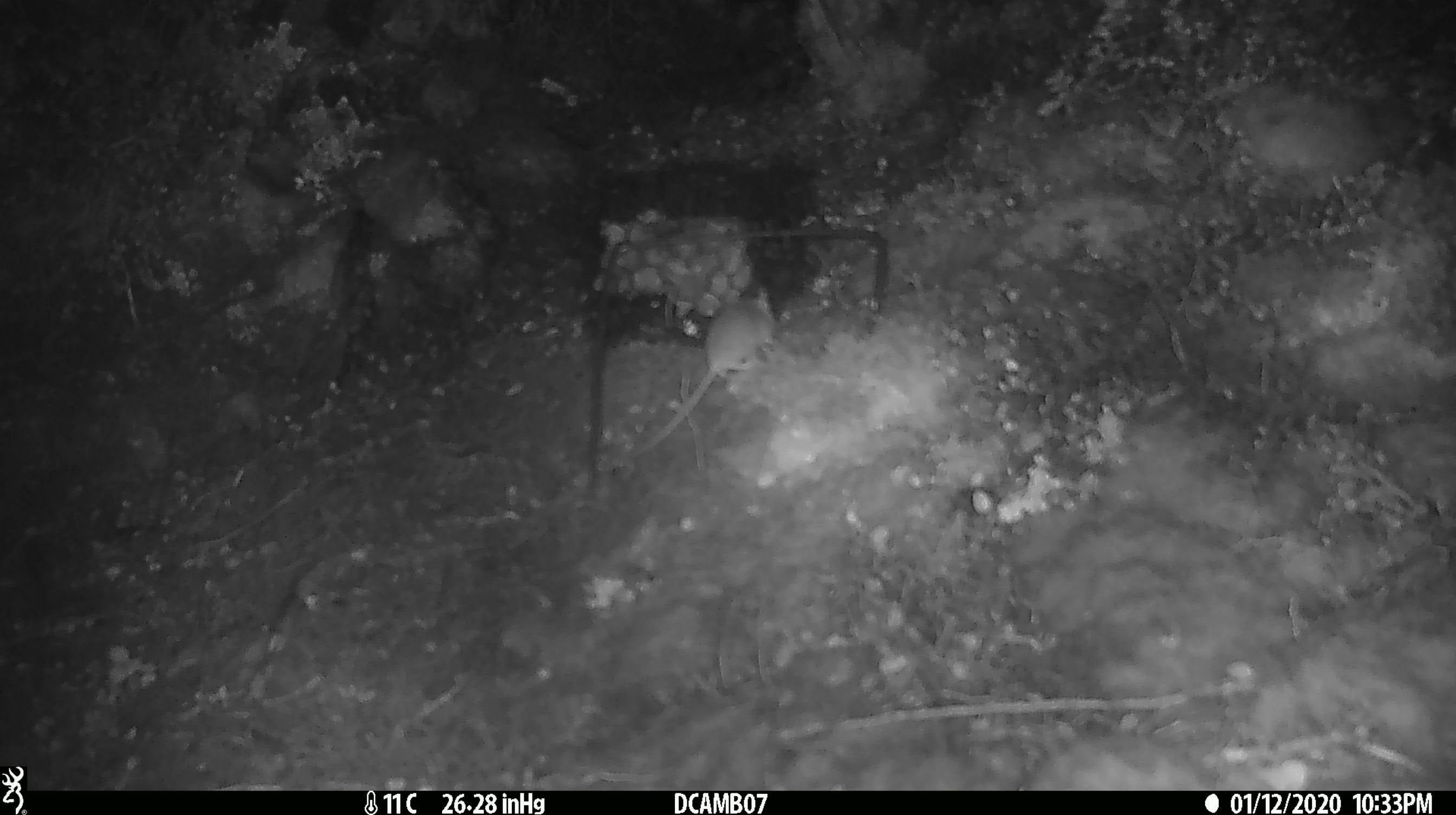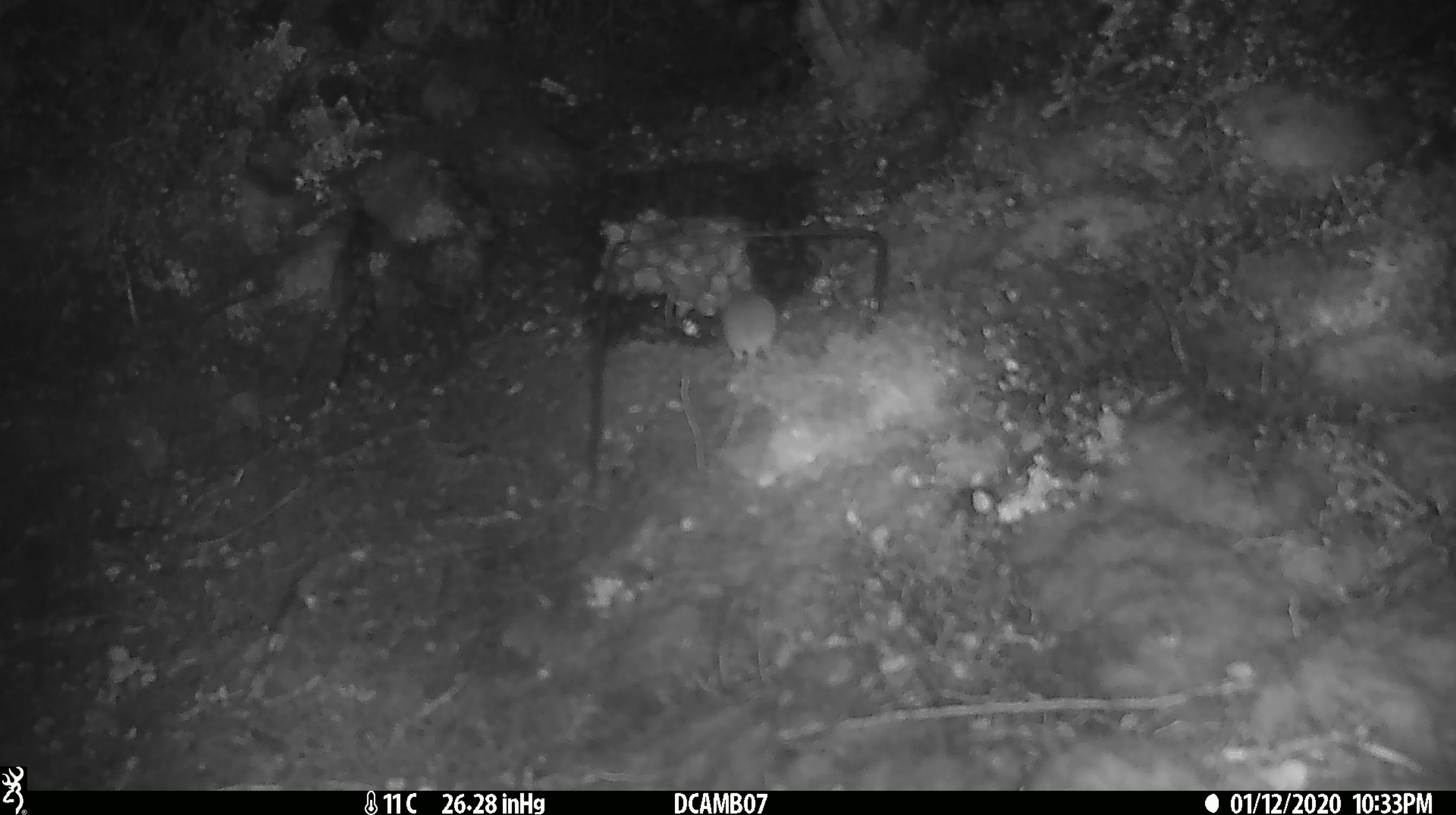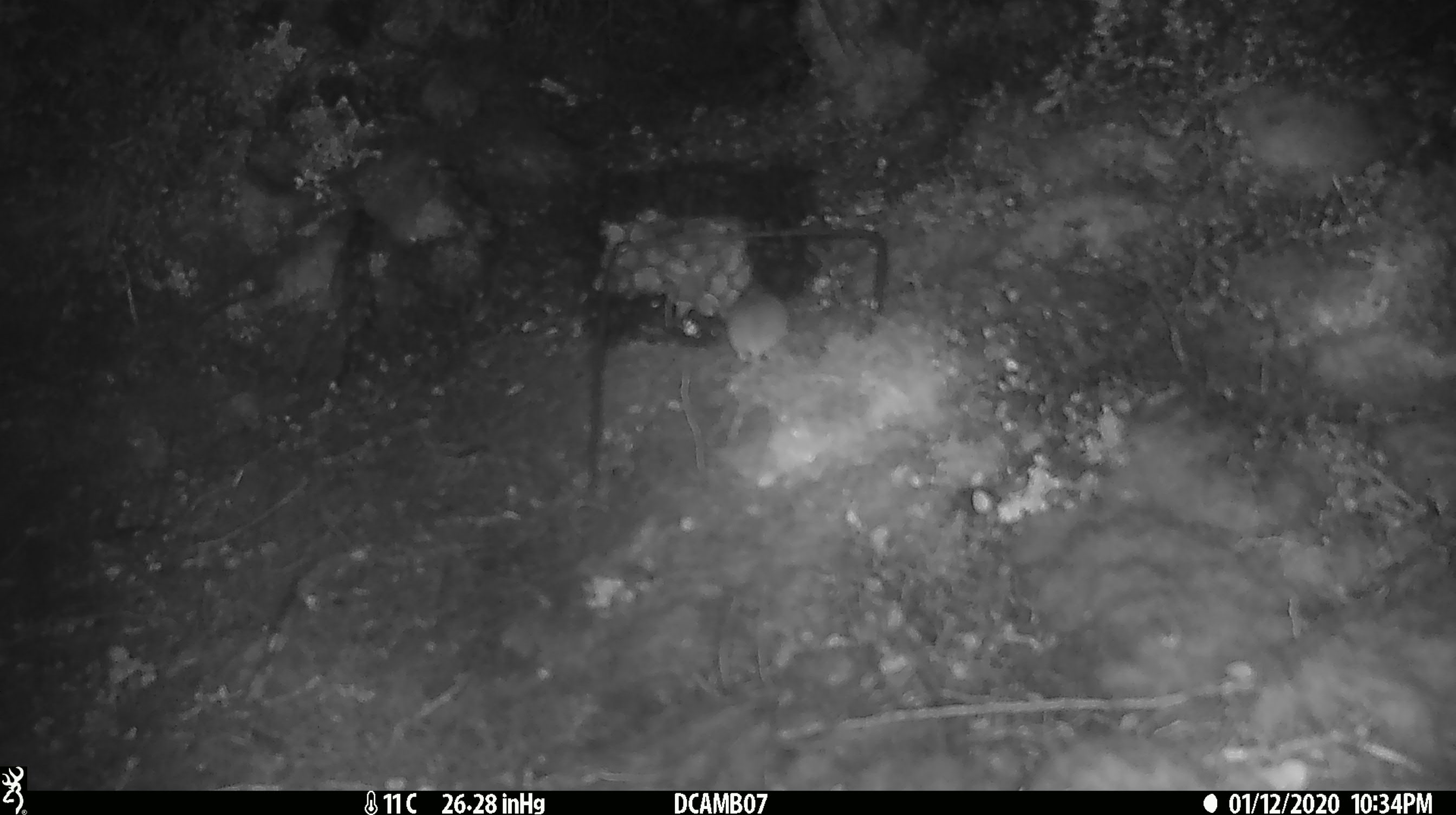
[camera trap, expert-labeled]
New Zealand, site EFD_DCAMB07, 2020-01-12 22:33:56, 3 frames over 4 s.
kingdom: Animalia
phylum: Chordata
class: Mammalia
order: Rodentia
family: Muridae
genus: Mus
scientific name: Mus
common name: mouse